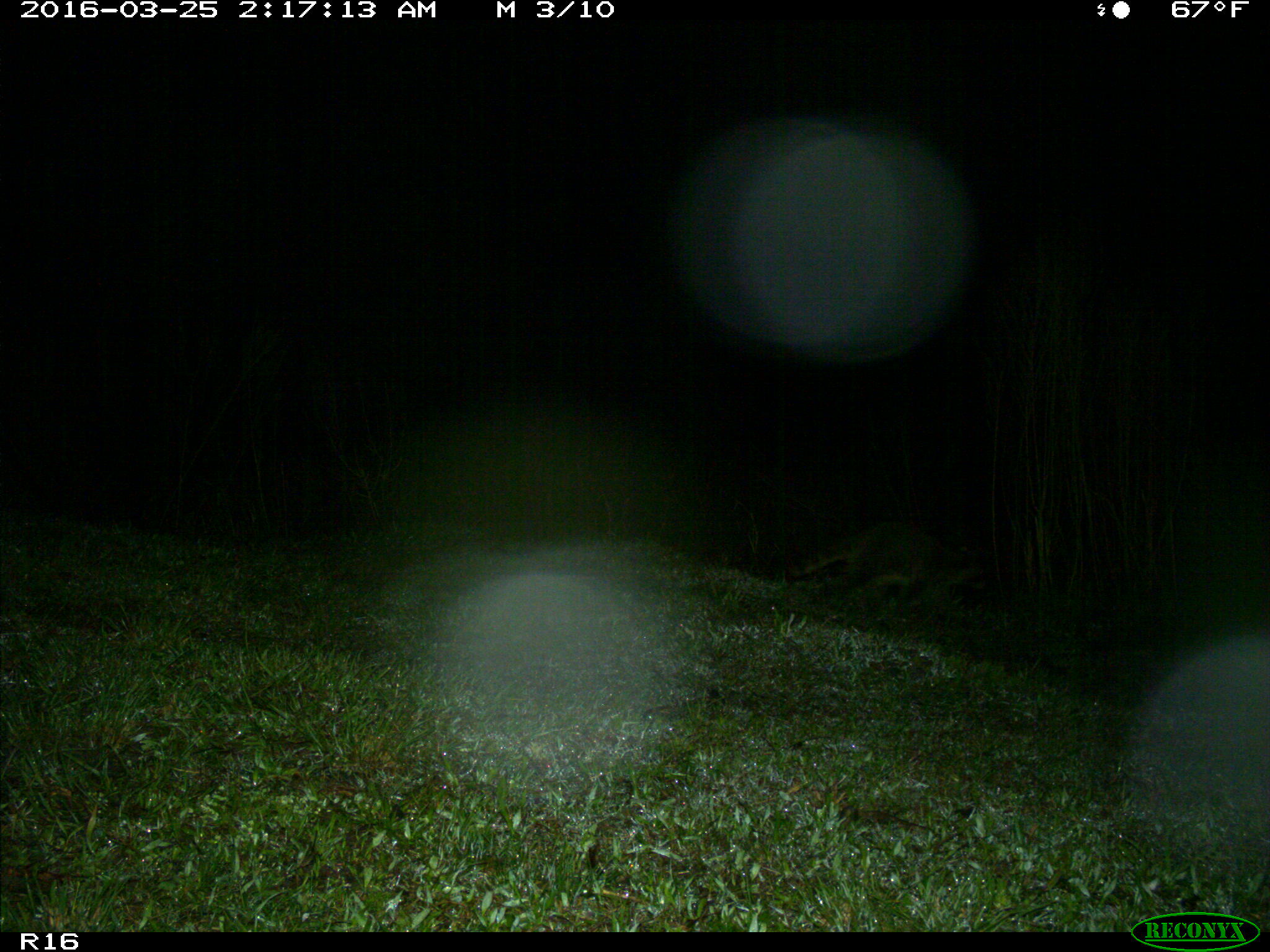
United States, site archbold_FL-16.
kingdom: Animalia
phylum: Chordata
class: Mammalia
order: Carnivora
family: Procyonidae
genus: Procyon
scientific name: Procyon lotor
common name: common raccoon